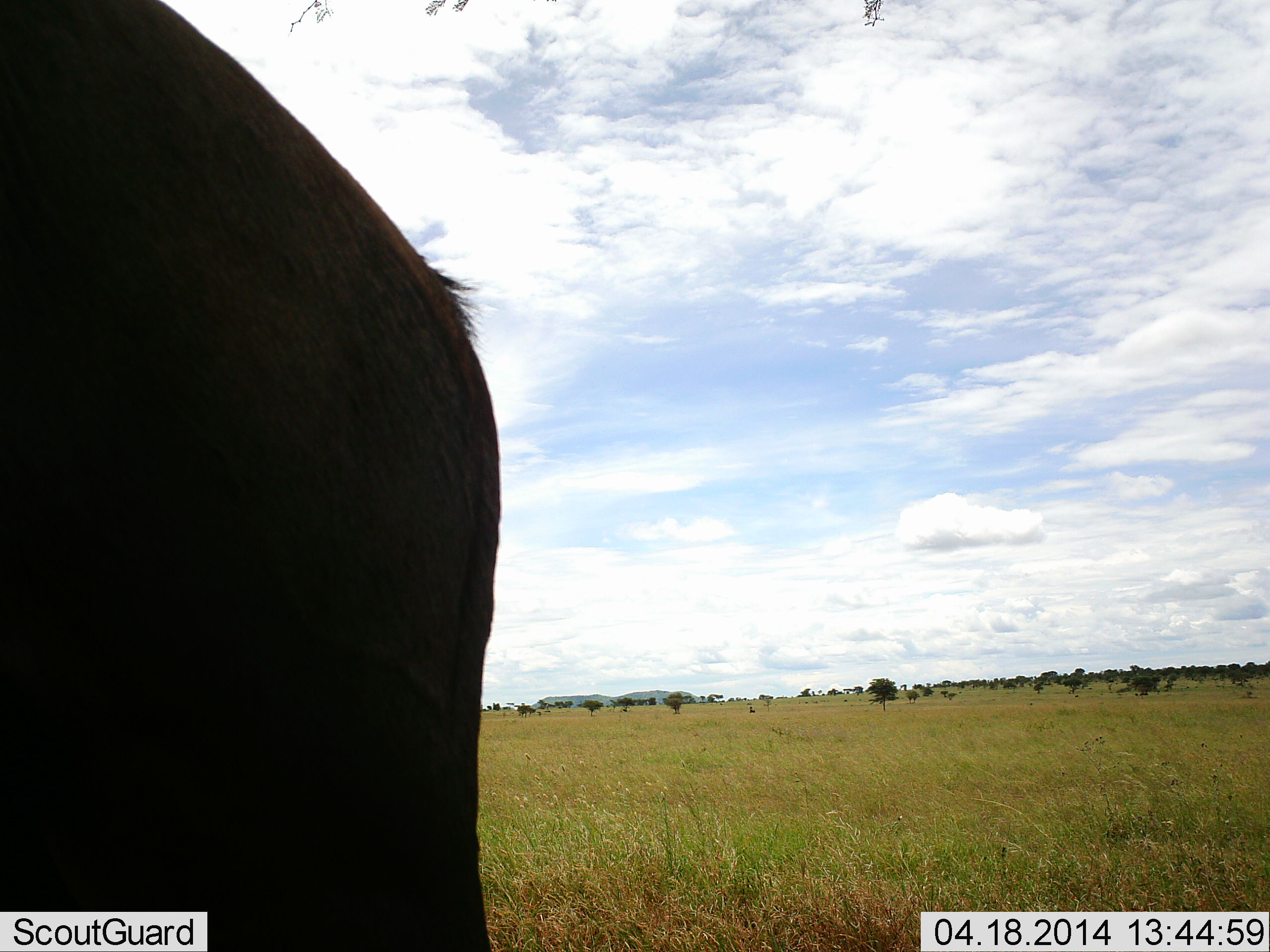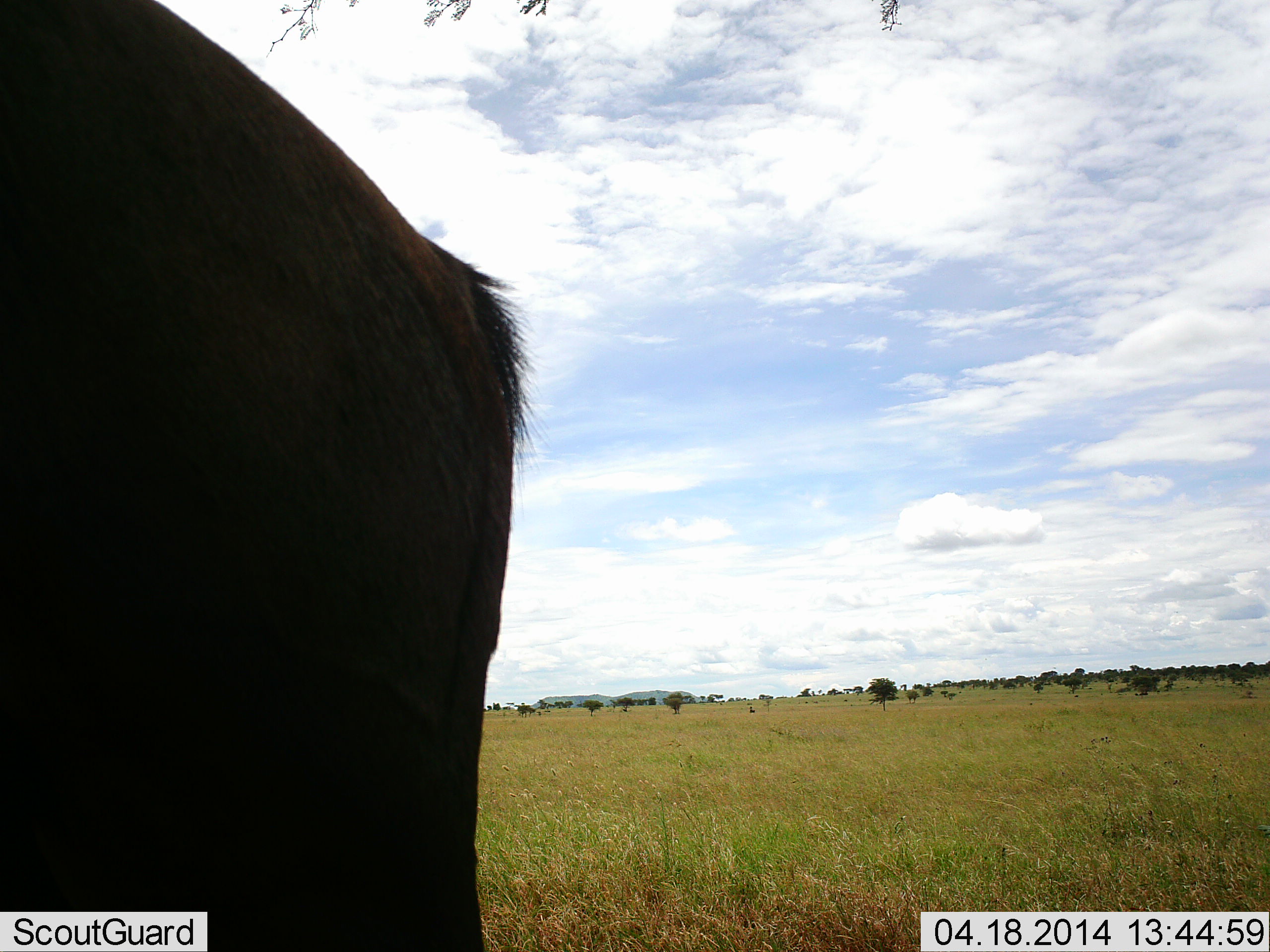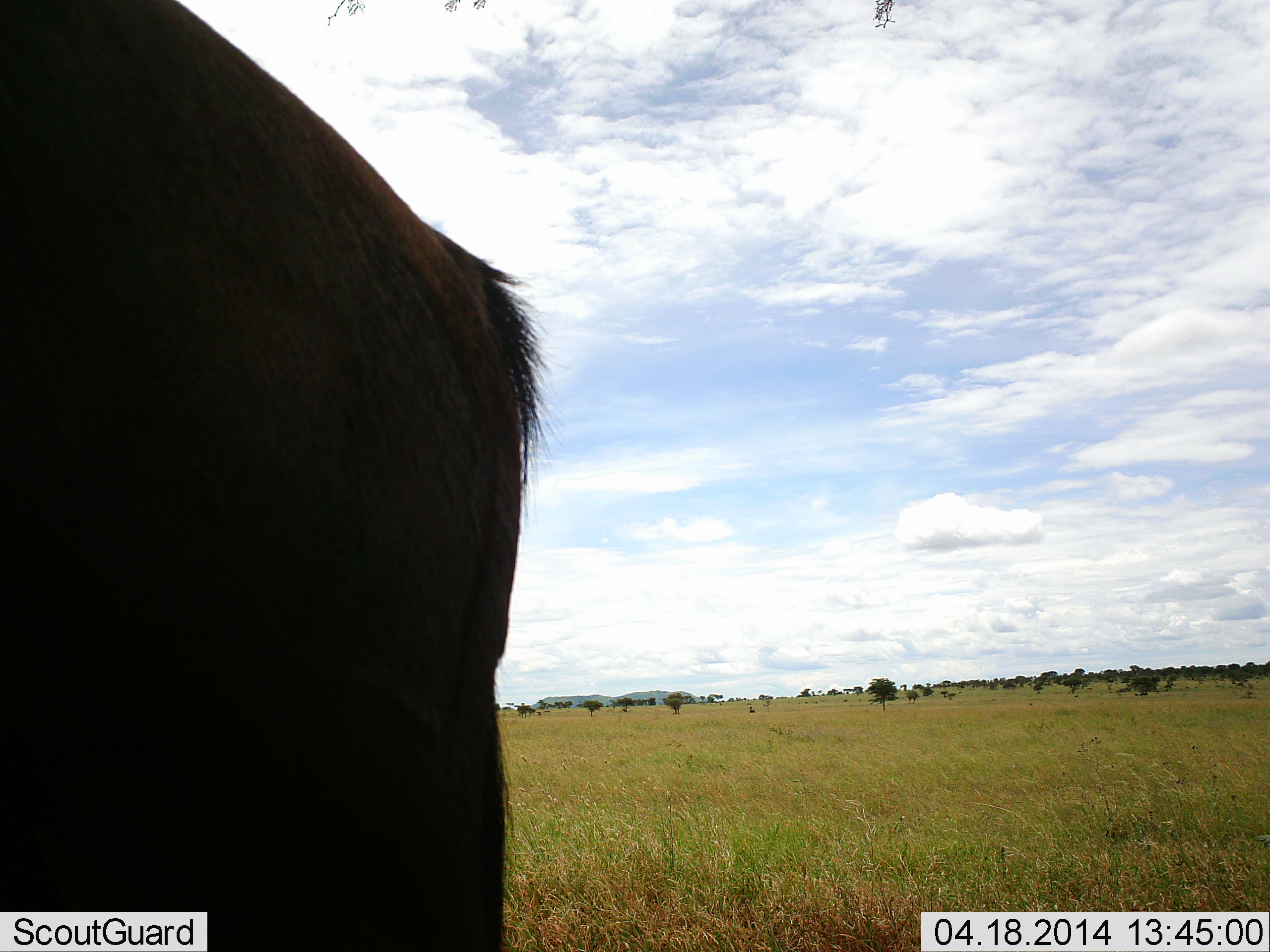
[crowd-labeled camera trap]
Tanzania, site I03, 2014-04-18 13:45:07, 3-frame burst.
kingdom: Animalia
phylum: Chordata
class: Mammalia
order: Artiodactyla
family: Bovidae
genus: Connochaetes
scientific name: Connochaetes taurinus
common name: blue wildebeest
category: wildebeest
Wildebeest (blue wildebeest) (Connochaetes taurinus), count 1. Behavior (volunteer vote fractions): standing 90%, resting 0%, moving 10%, interacting 0%. Young present (vote fraction): 0%. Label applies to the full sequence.